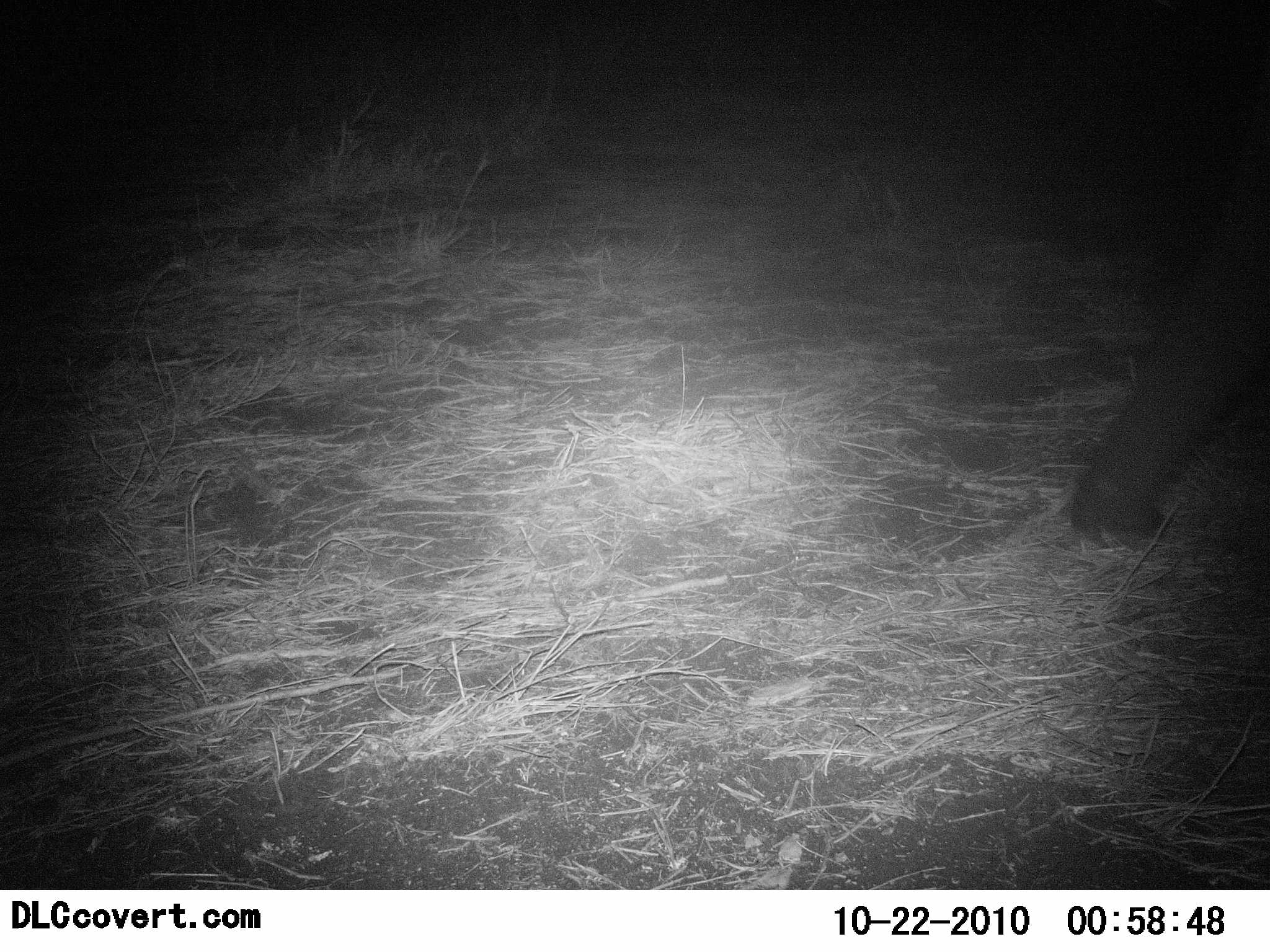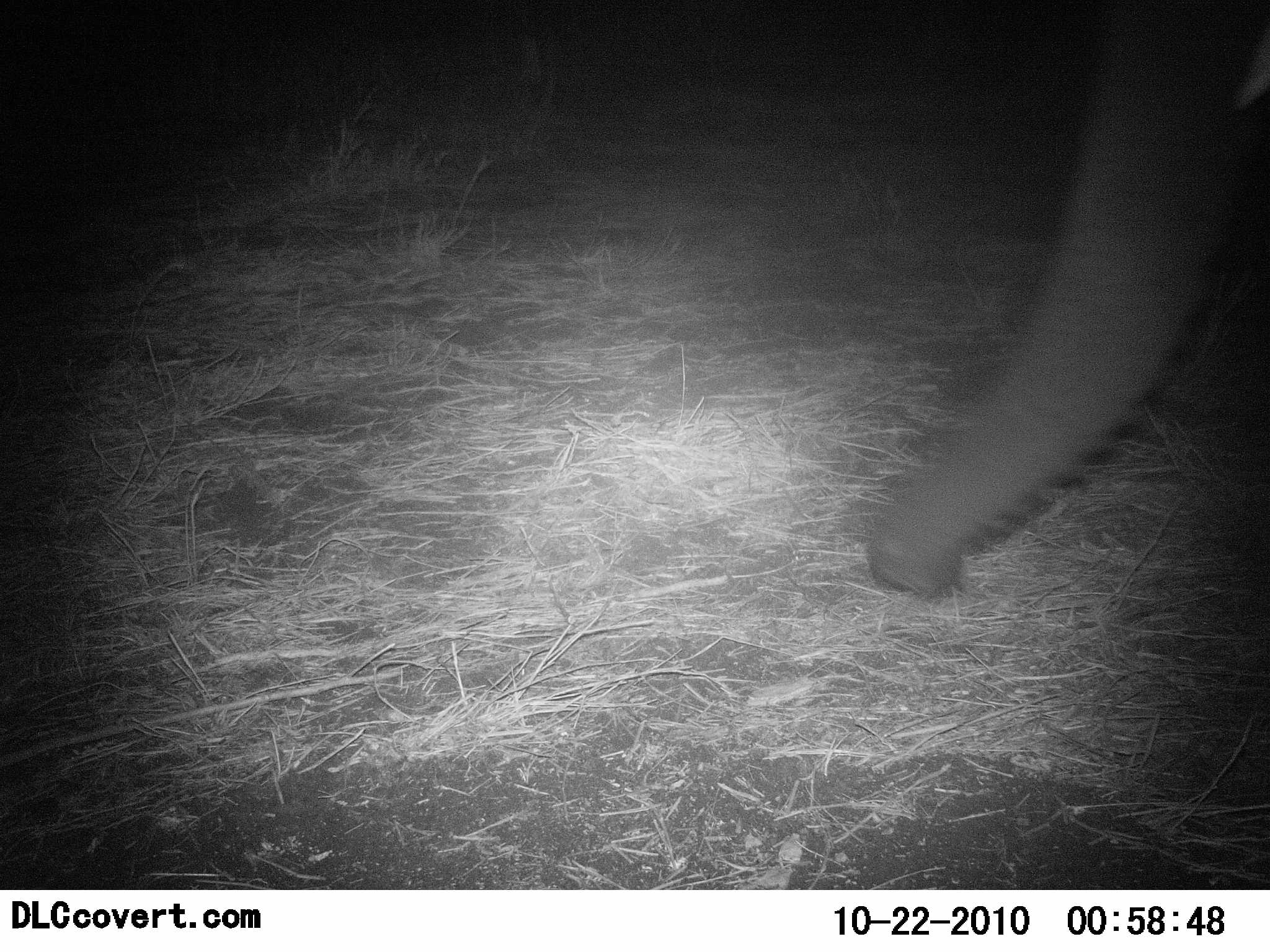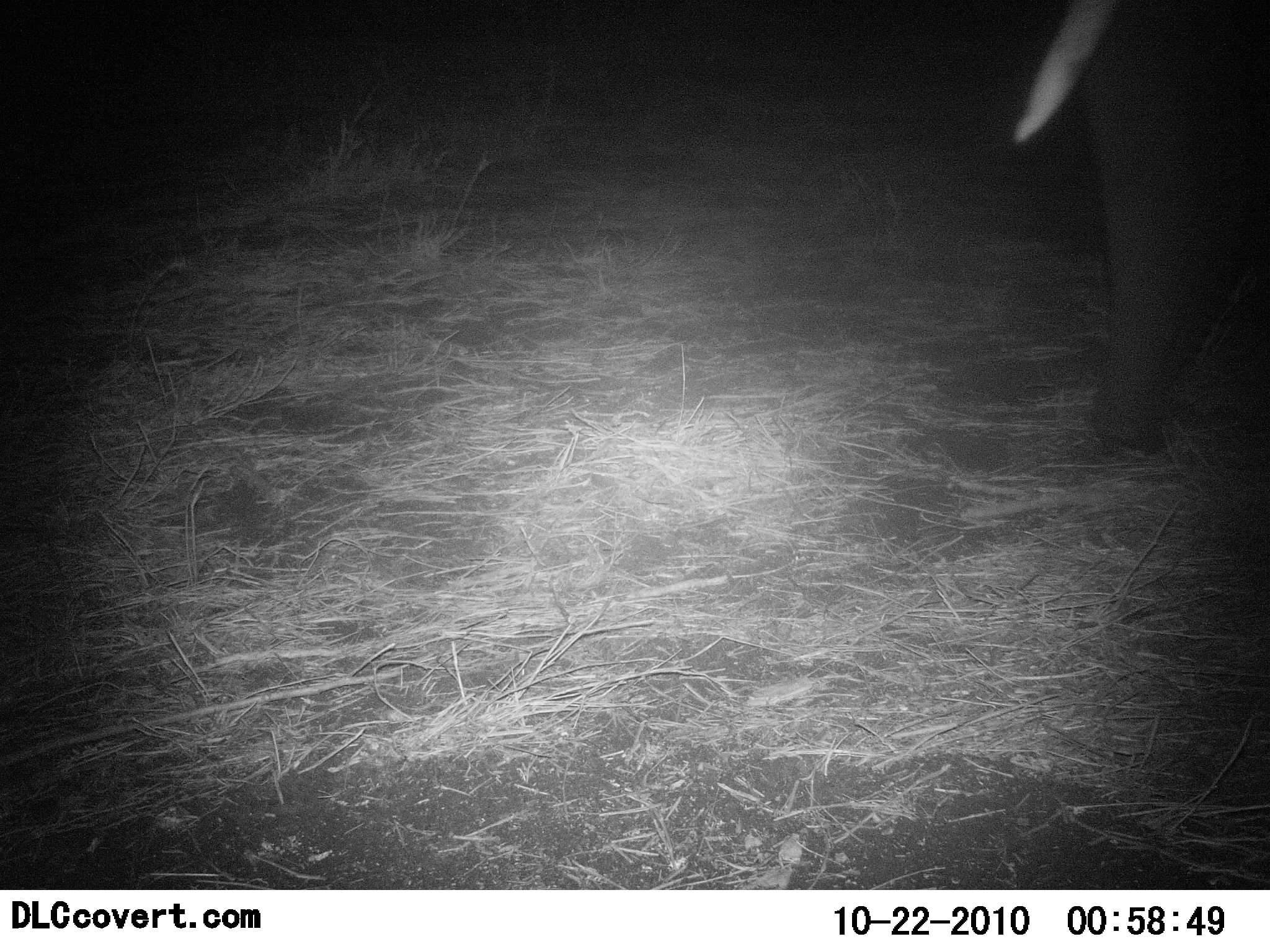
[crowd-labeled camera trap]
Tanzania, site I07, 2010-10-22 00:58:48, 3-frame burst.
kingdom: Animalia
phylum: Chordata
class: Mammalia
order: Proboscidea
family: Elephantidae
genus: Loxodonta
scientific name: Loxodonta africana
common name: african bush elephant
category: elephant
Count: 1.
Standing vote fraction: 38%.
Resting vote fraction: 0%.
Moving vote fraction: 38%.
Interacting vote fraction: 5%.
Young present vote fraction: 0%.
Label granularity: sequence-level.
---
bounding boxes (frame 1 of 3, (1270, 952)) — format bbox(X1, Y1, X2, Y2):
animal: bbox(1068, 66, 1270, 550)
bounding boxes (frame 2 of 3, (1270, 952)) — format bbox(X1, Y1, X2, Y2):
animal: bbox(869, 1, 1270, 599)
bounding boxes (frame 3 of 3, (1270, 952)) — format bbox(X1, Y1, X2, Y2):
animal: bbox(1011, 0, 1270, 459)